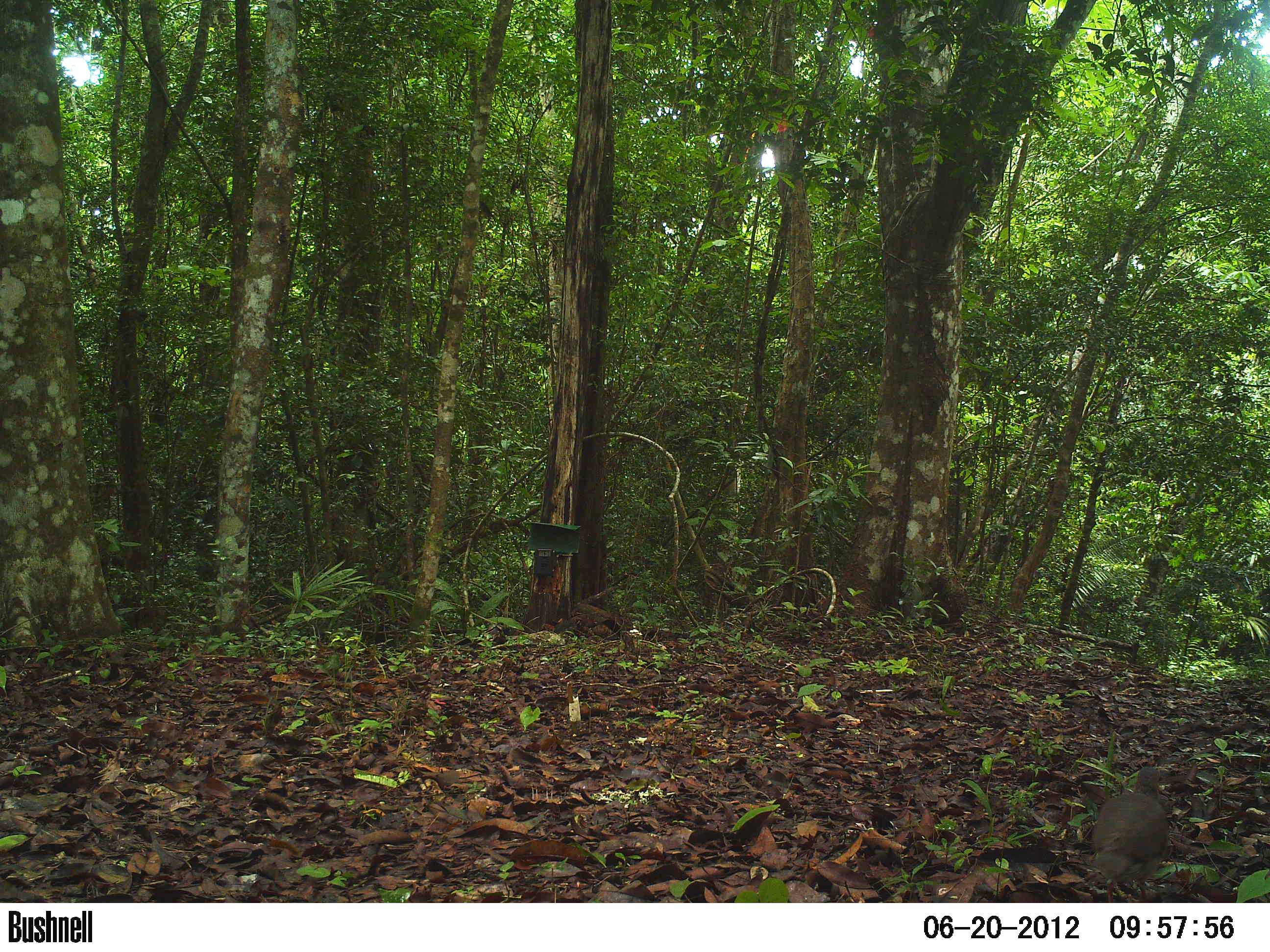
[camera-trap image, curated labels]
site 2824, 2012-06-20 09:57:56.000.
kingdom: Animalia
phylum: Chordata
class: Aves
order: Columbiformes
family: Columbidae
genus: Leptotila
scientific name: Leptotila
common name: leptotila doves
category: leptotila sp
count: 1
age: adult